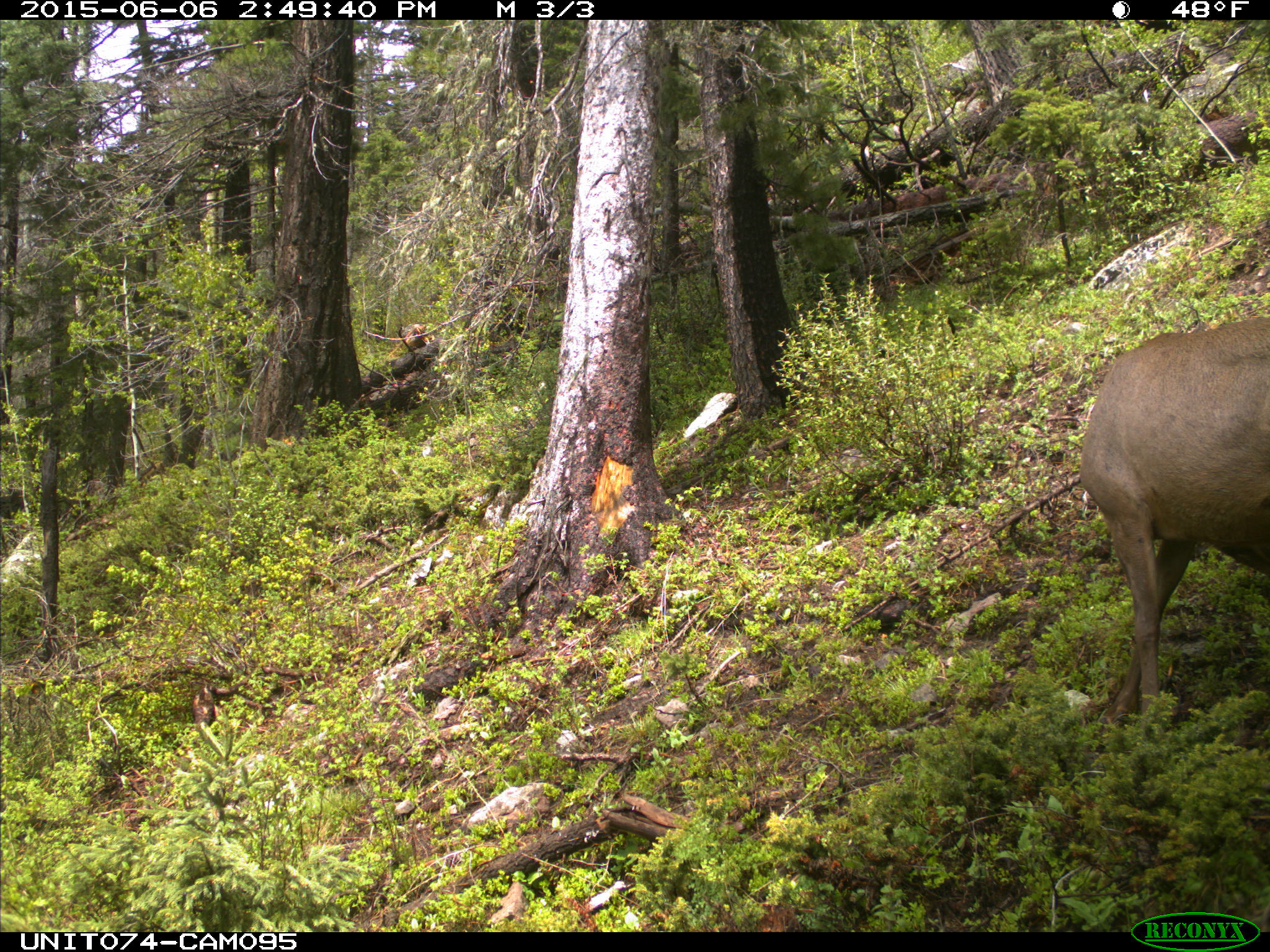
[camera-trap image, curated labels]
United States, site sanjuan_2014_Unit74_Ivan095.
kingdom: Animalia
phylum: Chordata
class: Mammalia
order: Artiodactyla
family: Cervidae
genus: Cervus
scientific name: Cervus elaphus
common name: red deer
Cervus elaphus (red deer).